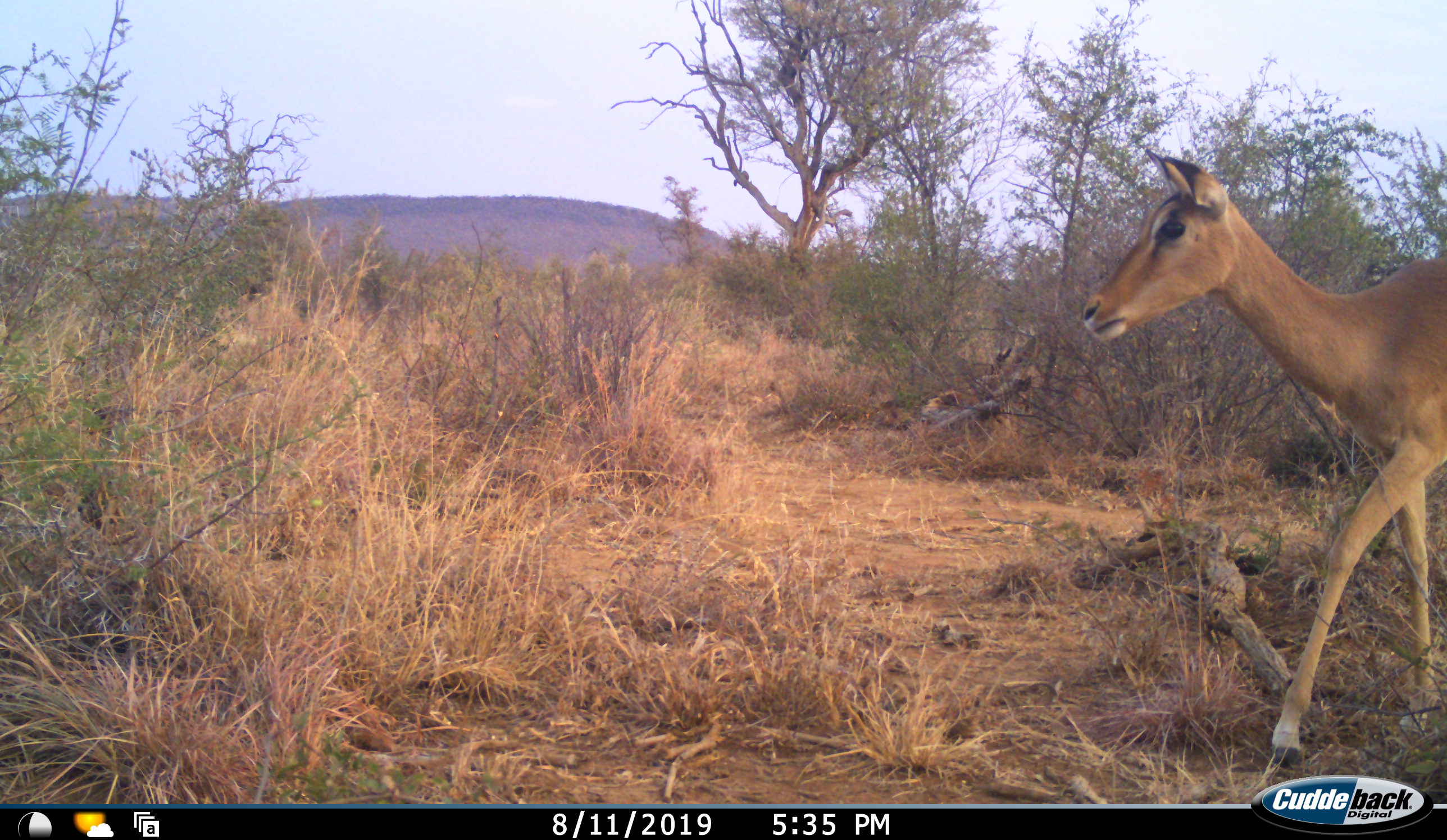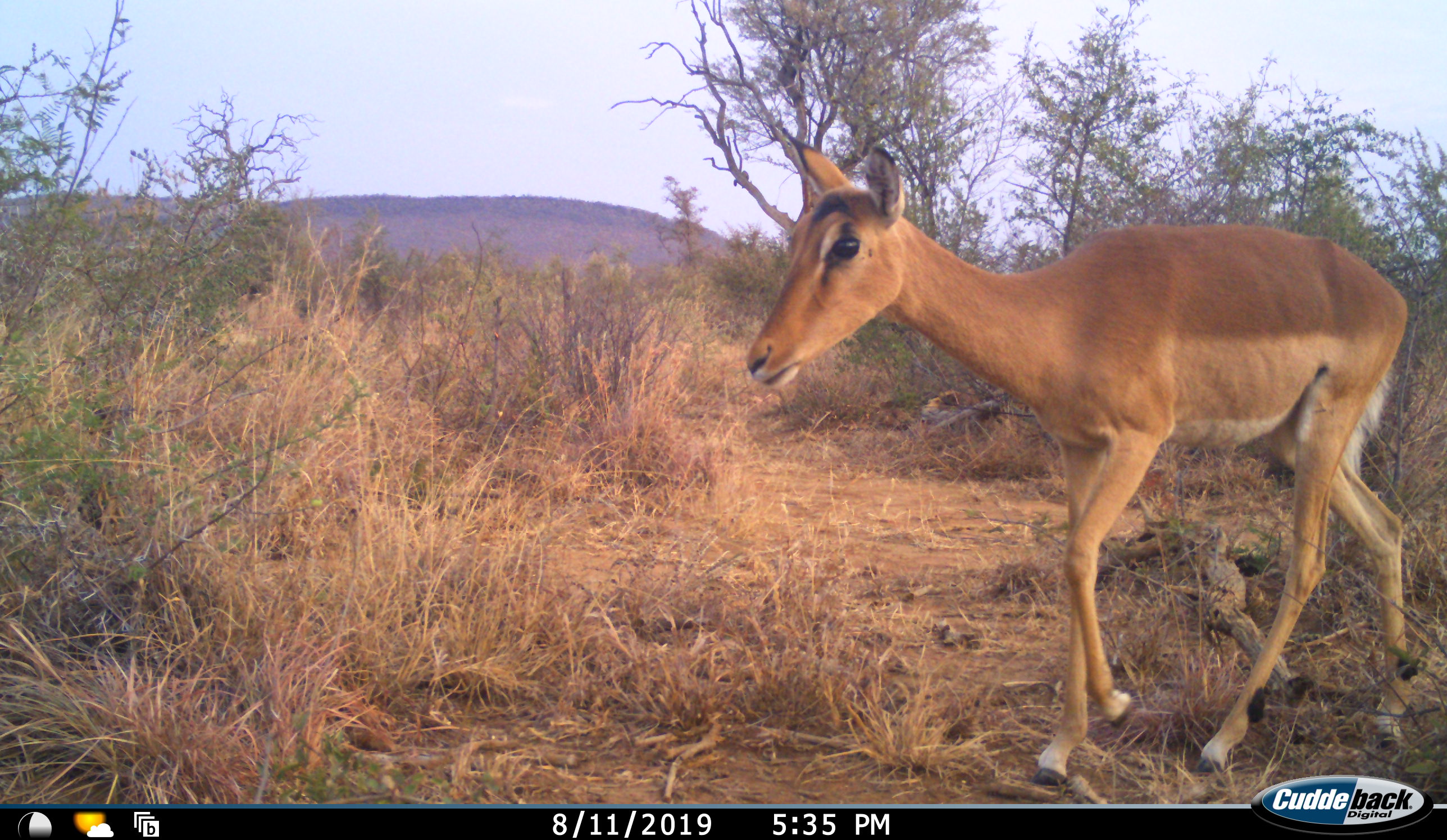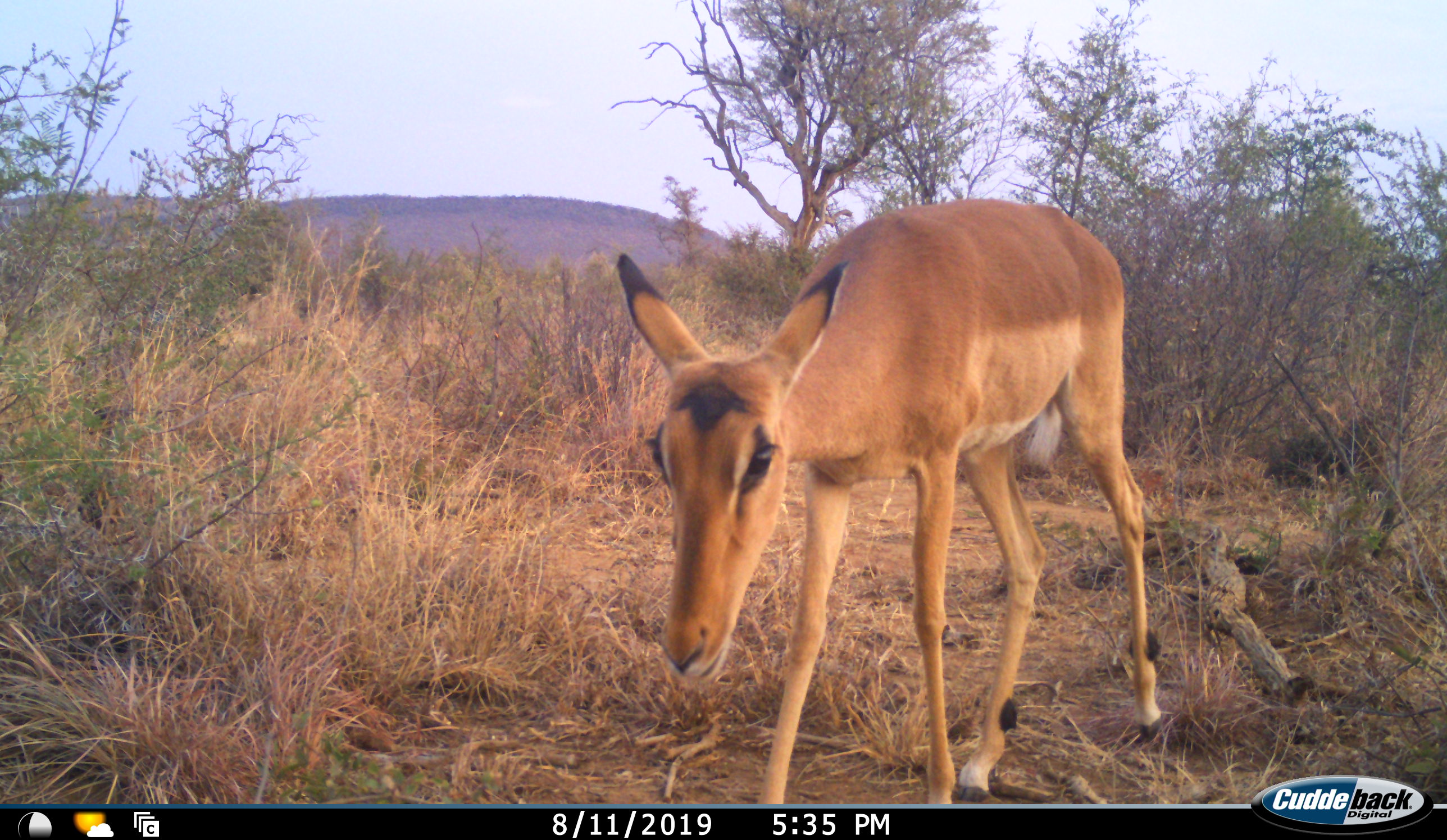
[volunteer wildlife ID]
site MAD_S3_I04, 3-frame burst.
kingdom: Animalia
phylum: Chordata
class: Mammalia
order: Artiodactyla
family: Bovidae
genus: Aepyceros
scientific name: Aepyceros melampus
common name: impala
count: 1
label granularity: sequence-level